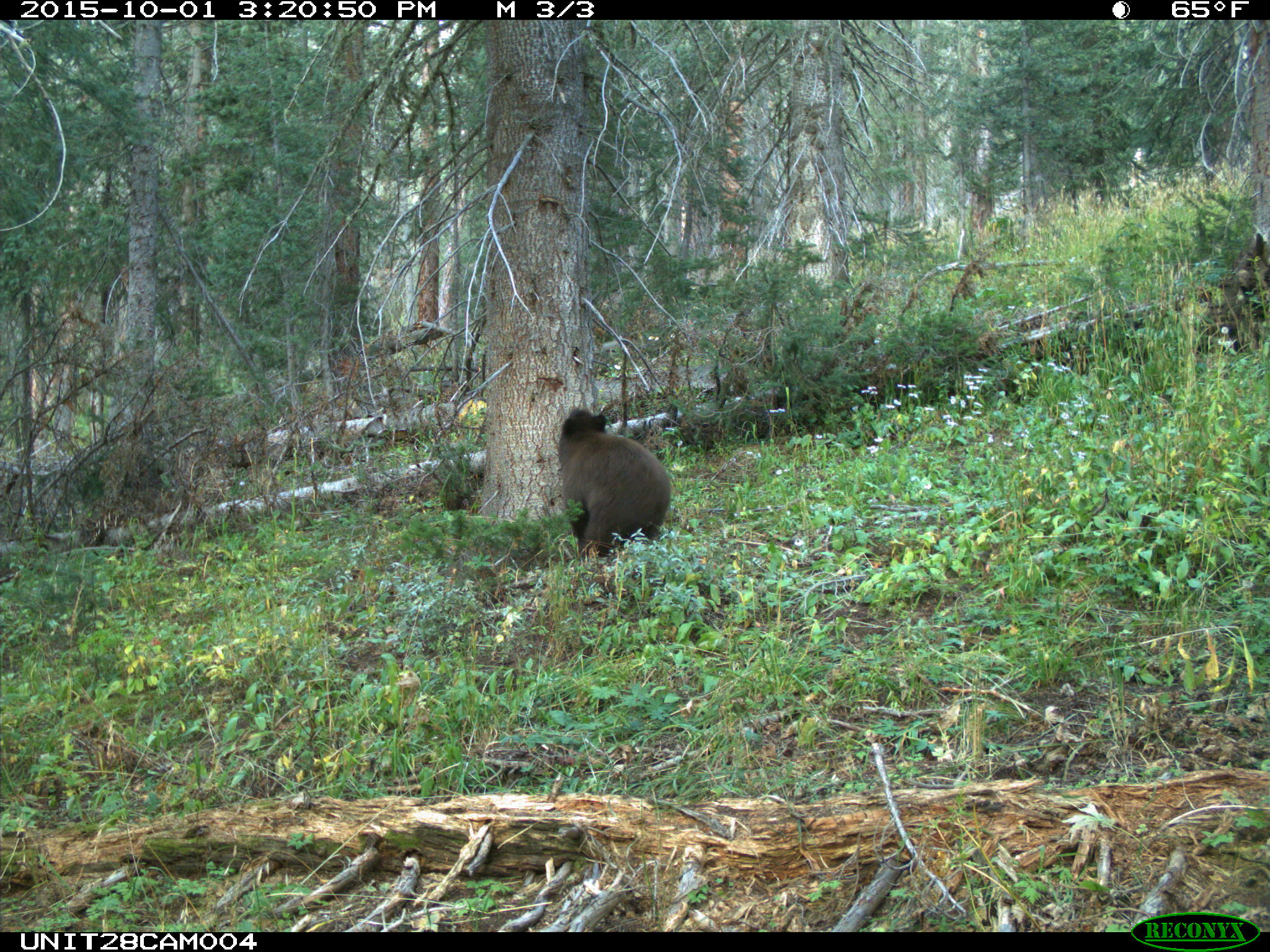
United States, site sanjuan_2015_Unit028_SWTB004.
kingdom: Animalia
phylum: Chordata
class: Mammalia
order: Carnivora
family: Ursidae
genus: Ursus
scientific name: Ursus americanus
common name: american black bear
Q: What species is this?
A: Ursus americanus (american black bear).